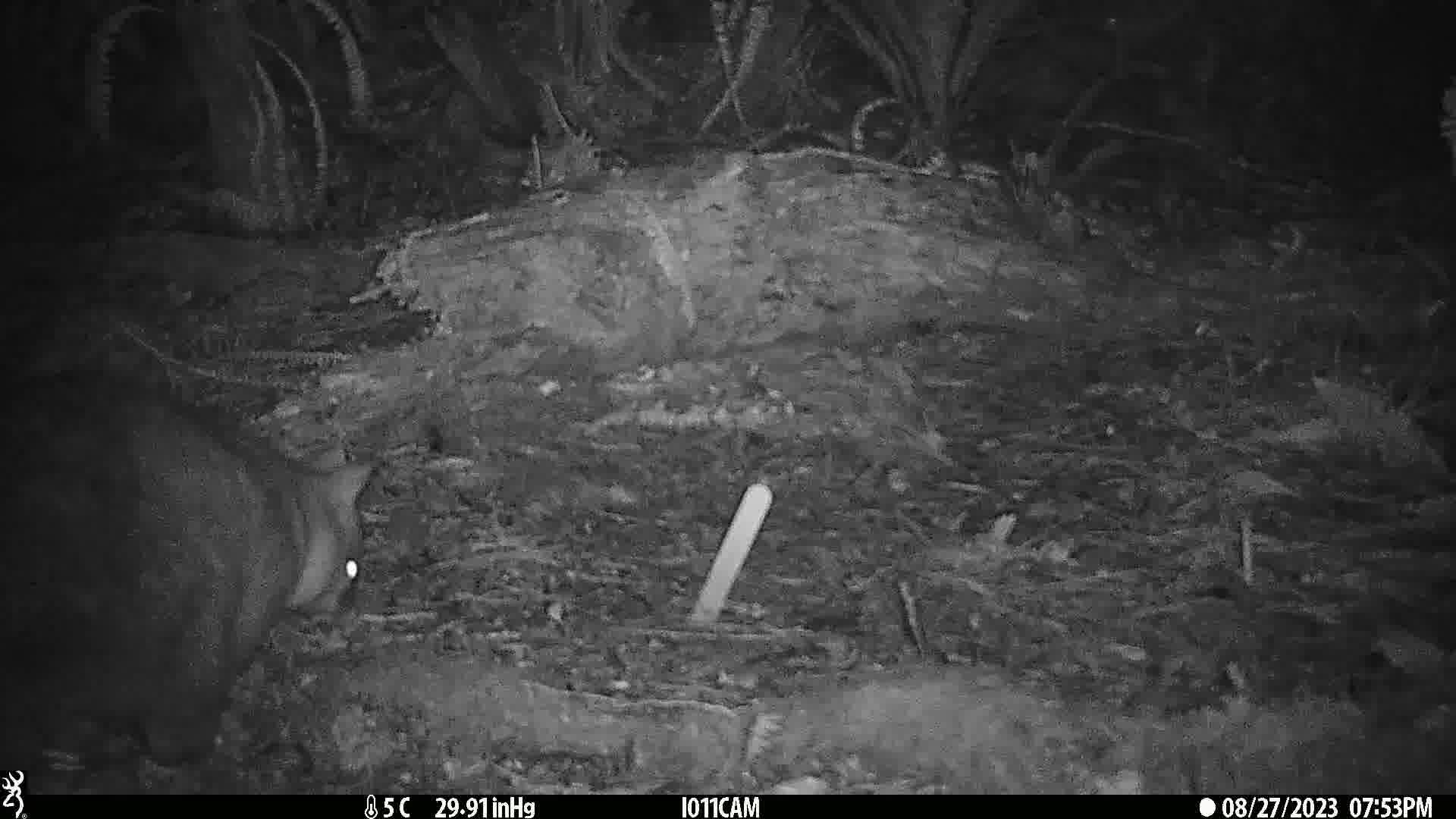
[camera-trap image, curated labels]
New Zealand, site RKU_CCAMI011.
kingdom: Animalia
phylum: Chordata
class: Mammalia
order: Diprotodontia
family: Phalangeridae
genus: Trichosurus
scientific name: Trichosurus vulpecula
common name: common brushtail possum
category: possum